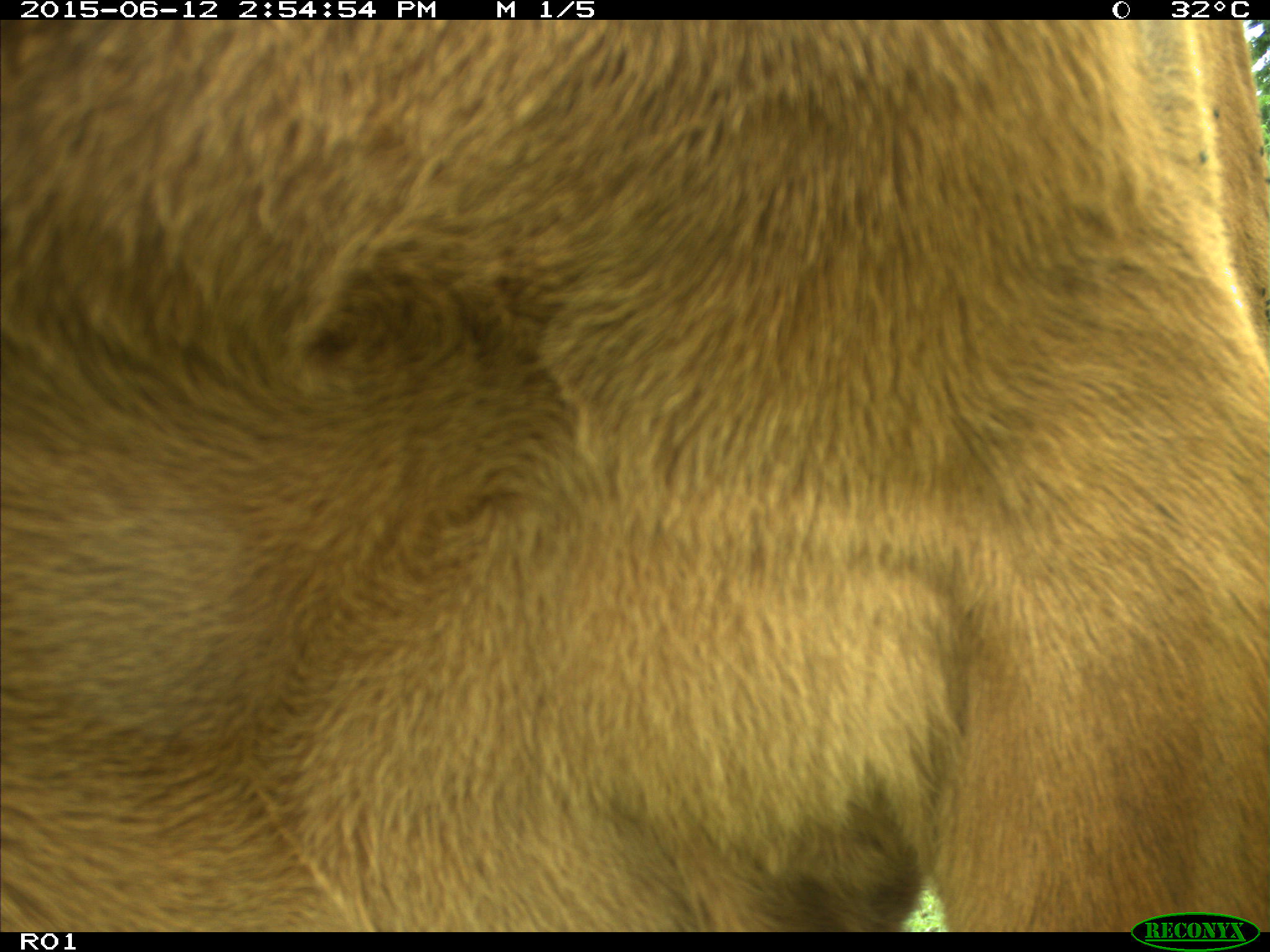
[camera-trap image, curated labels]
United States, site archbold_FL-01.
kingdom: Animalia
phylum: Chordata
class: Mammalia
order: Artiodactyla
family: Bovidae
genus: Bos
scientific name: Bos taurus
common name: domestic cow